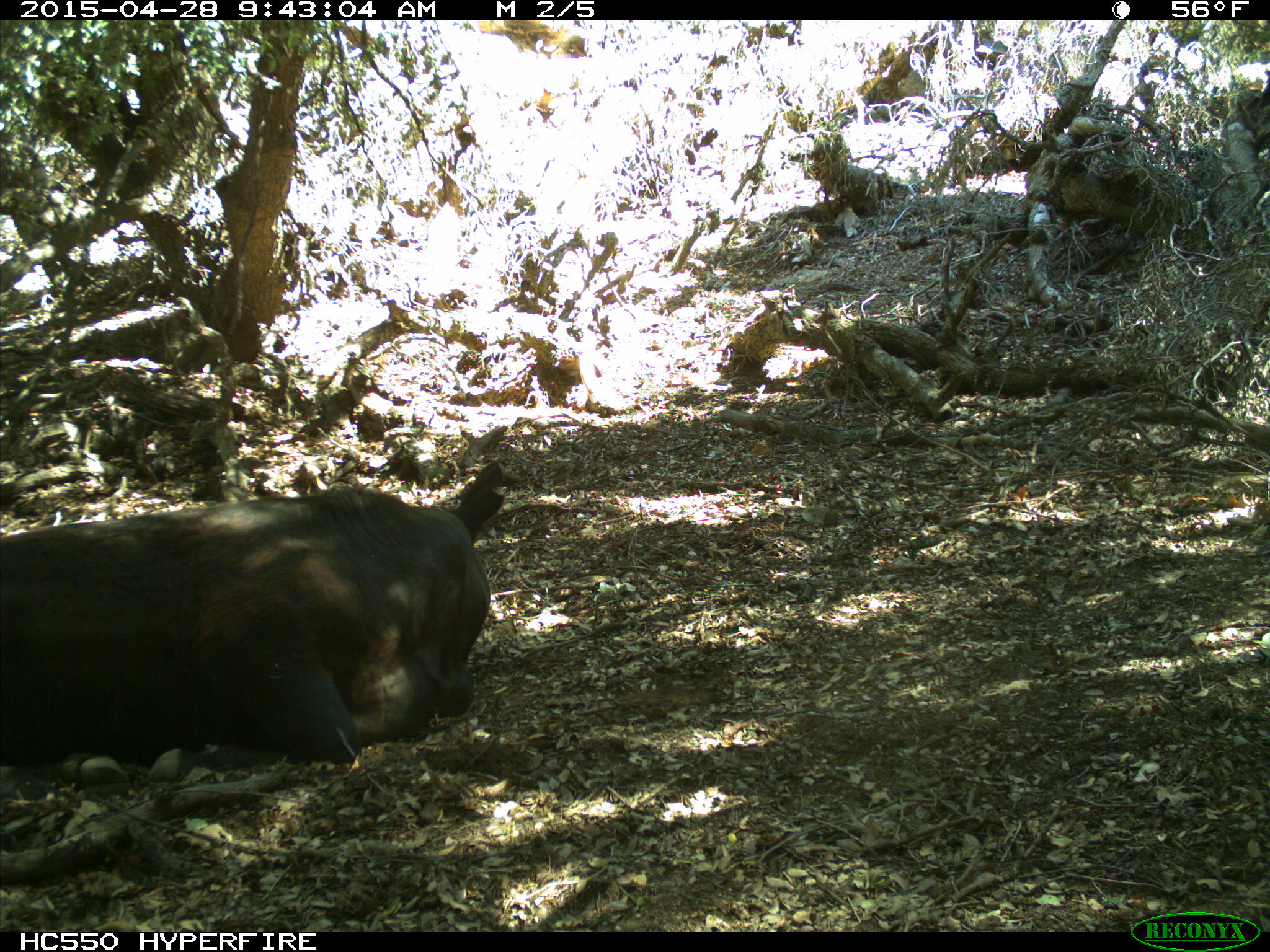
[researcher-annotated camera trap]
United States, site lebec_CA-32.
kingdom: Animalia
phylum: Chordata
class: Mammalia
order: Artiodactyla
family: Bovidae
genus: Bos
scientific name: Bos taurus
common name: domestic cow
Bos taurus (domestic cow).